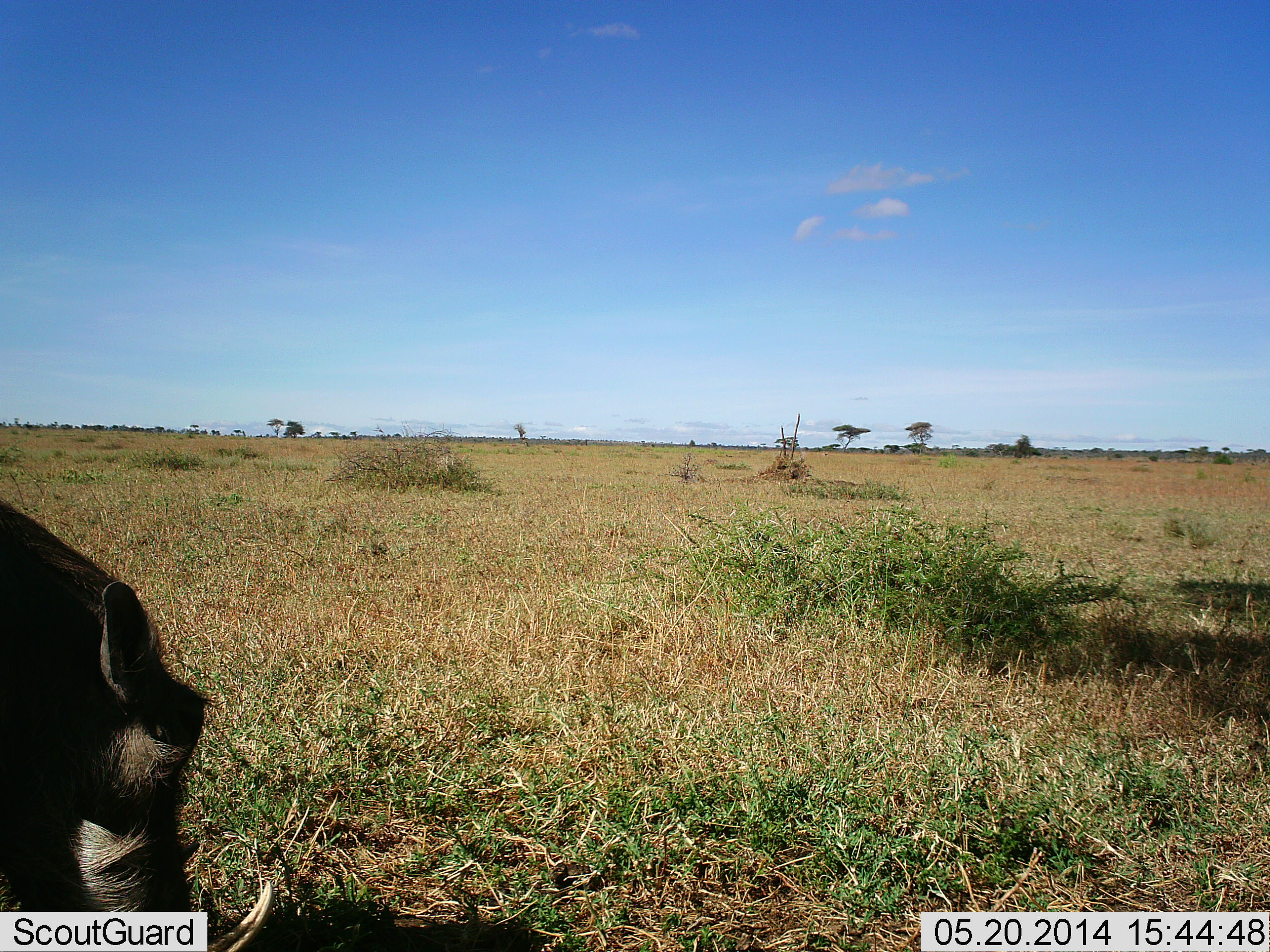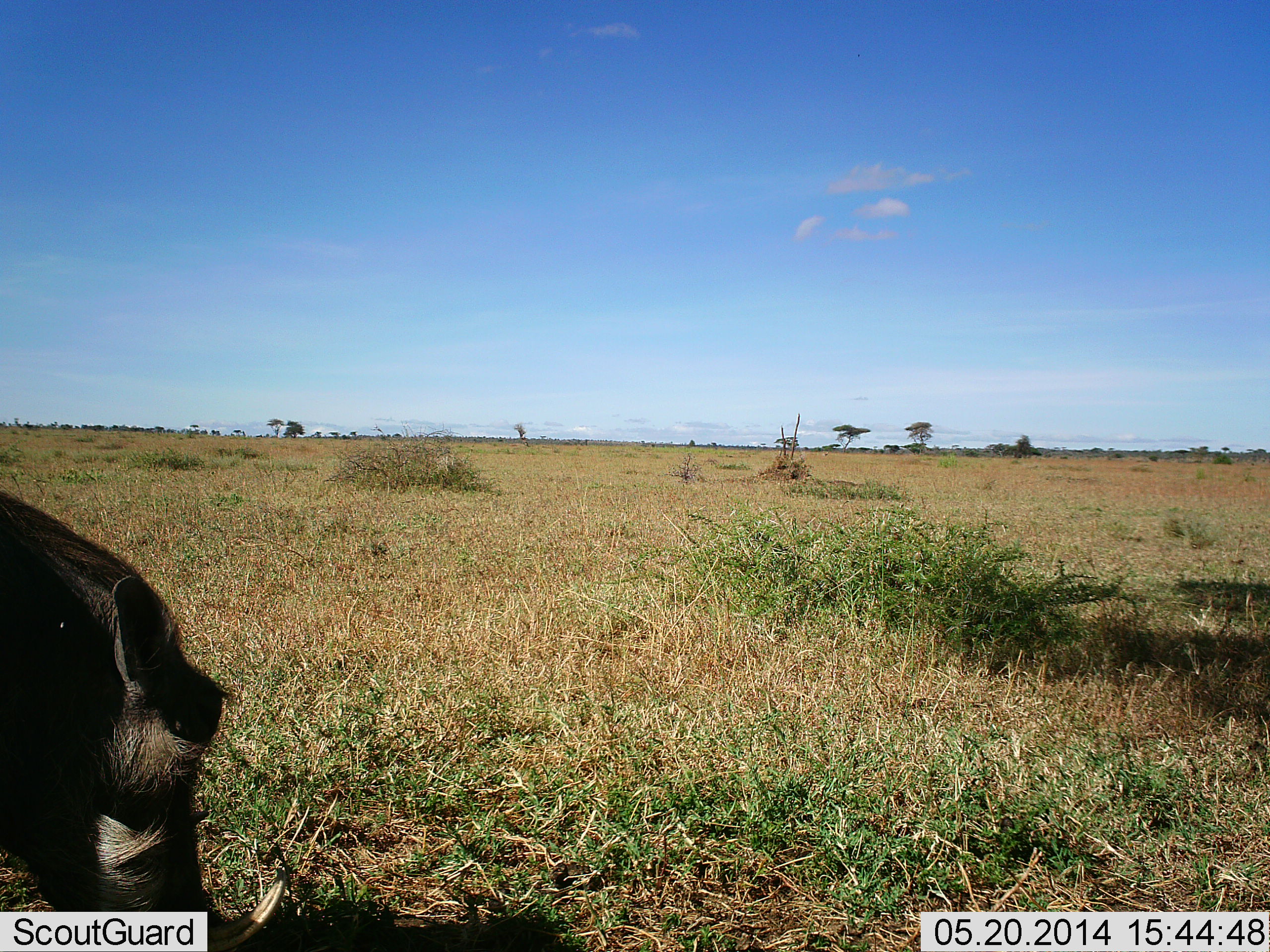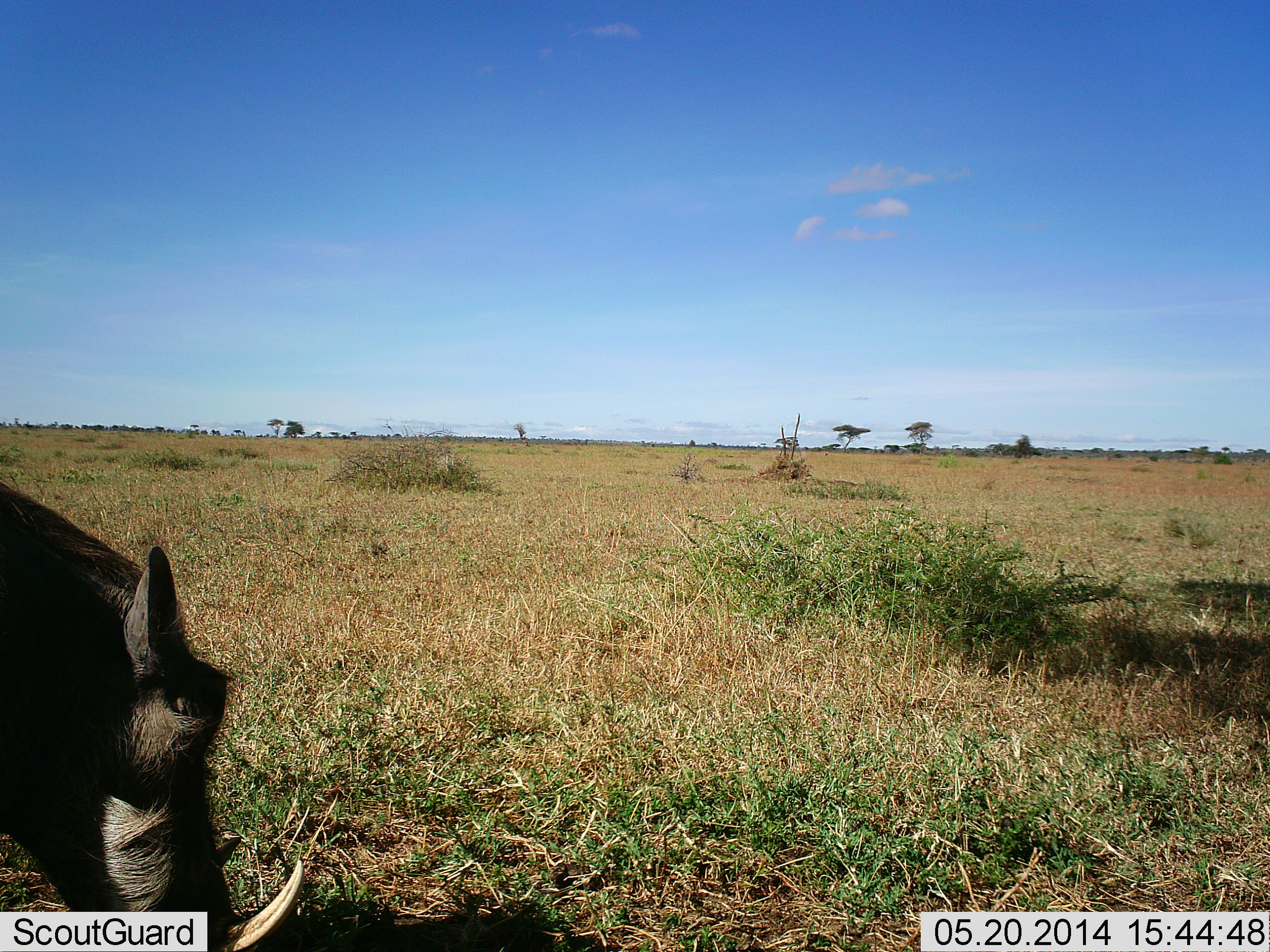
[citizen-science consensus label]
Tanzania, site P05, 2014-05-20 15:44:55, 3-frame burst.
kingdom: Animalia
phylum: Chordata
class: Mammalia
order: Artiodactyla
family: Suidae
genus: Phacochoerus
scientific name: Phacochoerus africanus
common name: warthog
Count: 1.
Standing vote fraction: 20%.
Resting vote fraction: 0%.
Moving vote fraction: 0%.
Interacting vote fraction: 0%.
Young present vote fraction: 0%.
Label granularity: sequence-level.